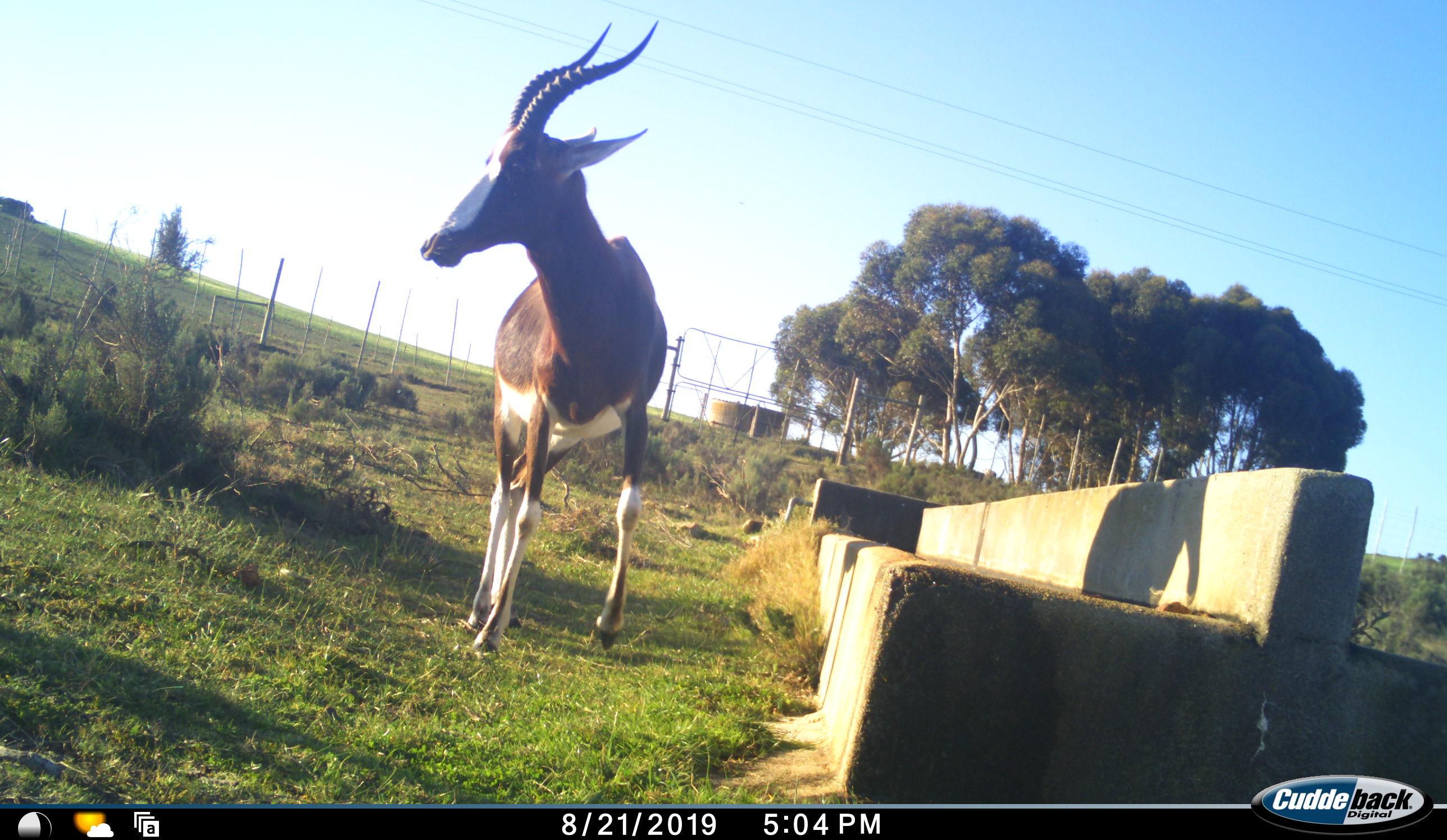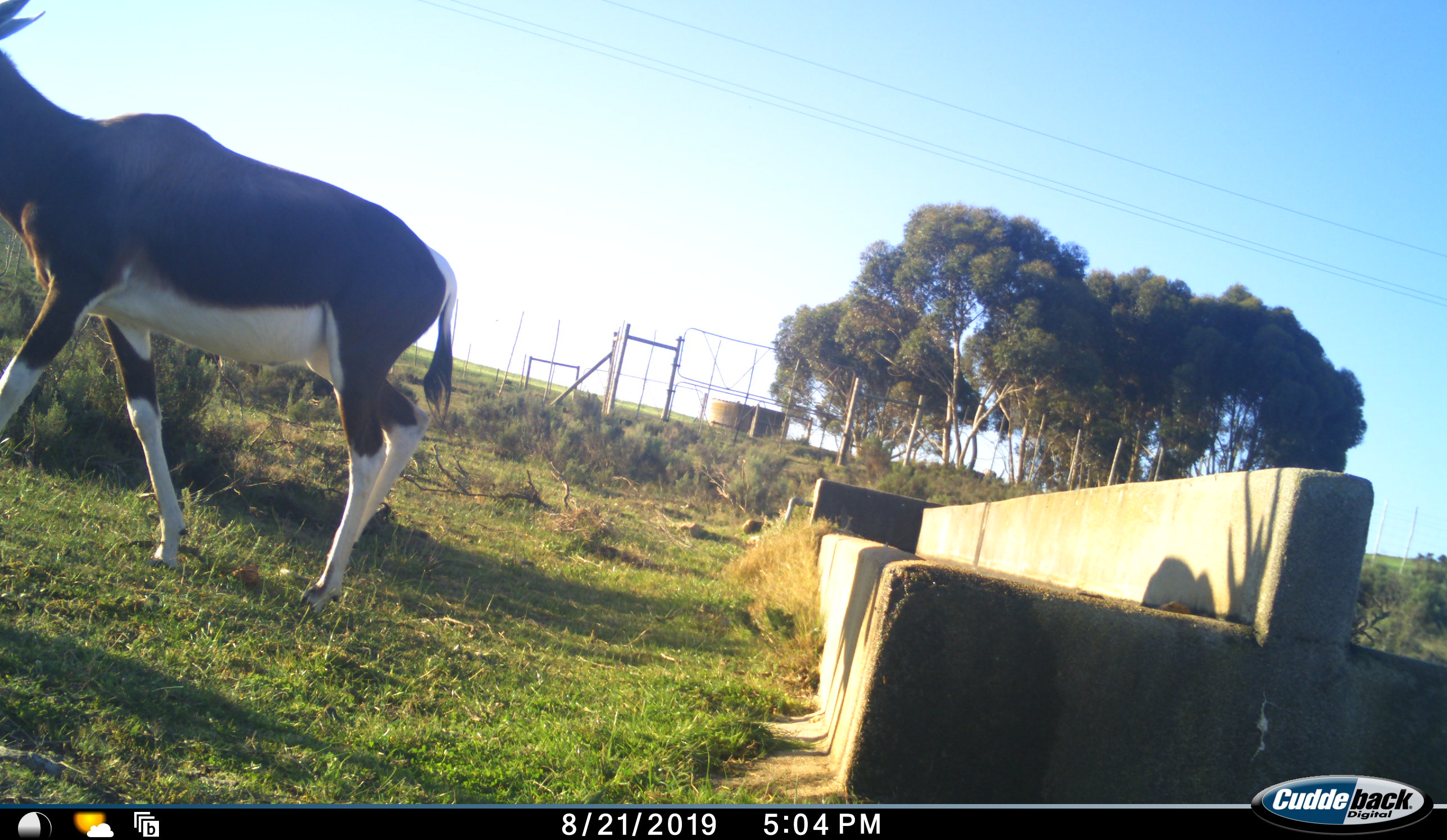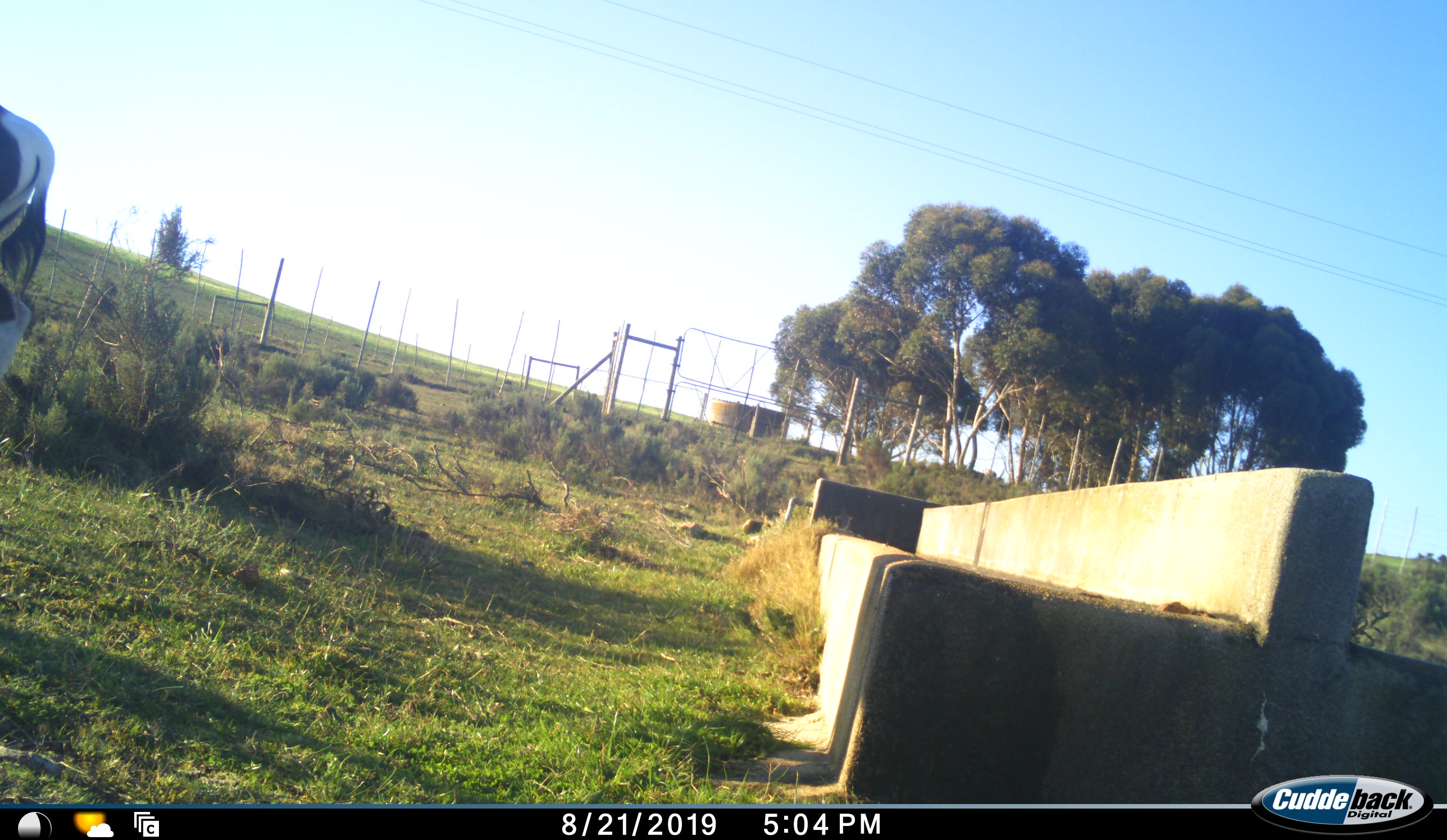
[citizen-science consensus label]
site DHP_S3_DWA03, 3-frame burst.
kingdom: Animalia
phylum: Chordata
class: Mammalia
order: Artiodactyla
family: Bovidae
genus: Damaliscus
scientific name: Damaliscus pygargus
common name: bontebok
Bontebok (Damaliscus pygargus), count 1. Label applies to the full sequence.